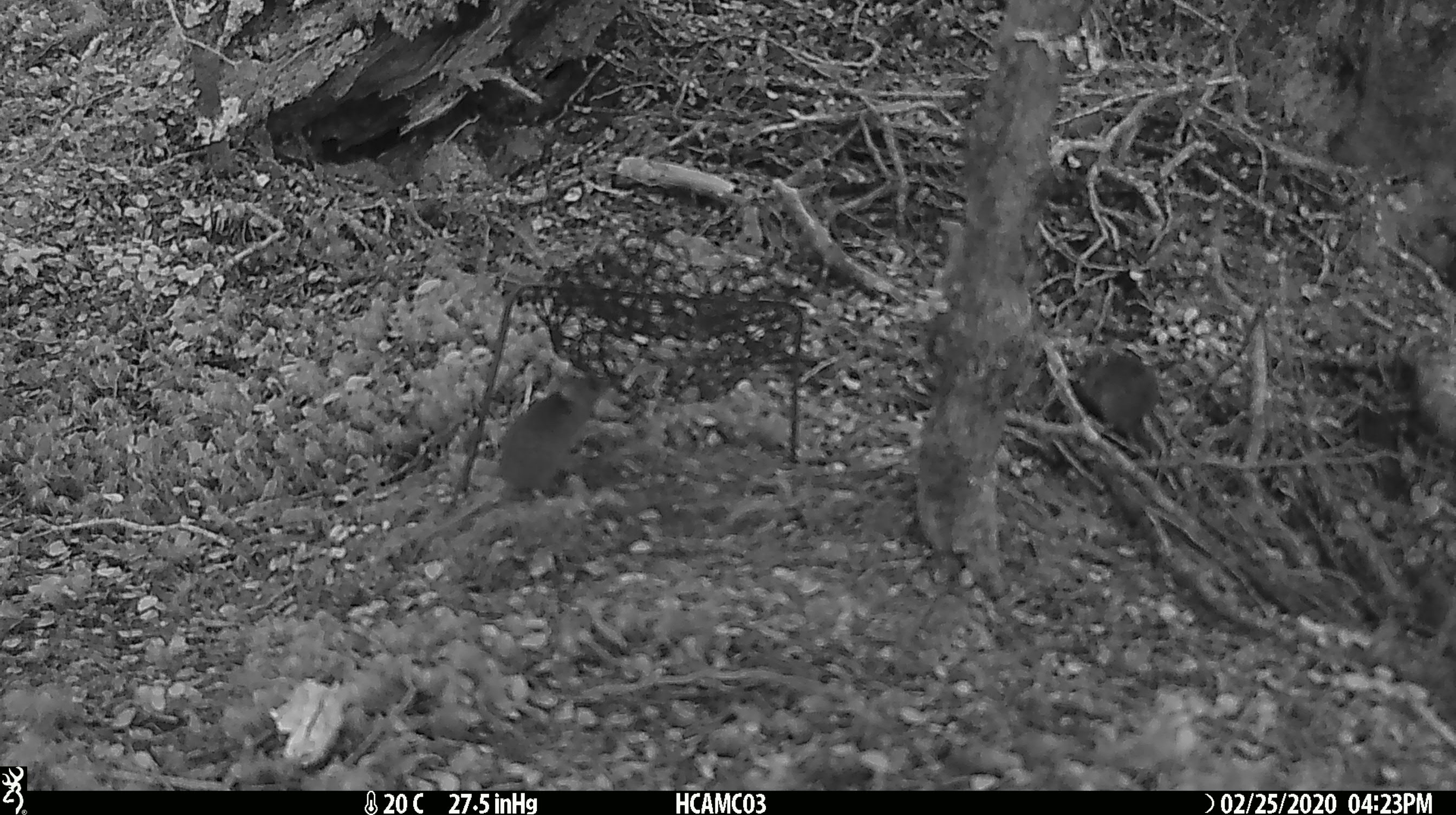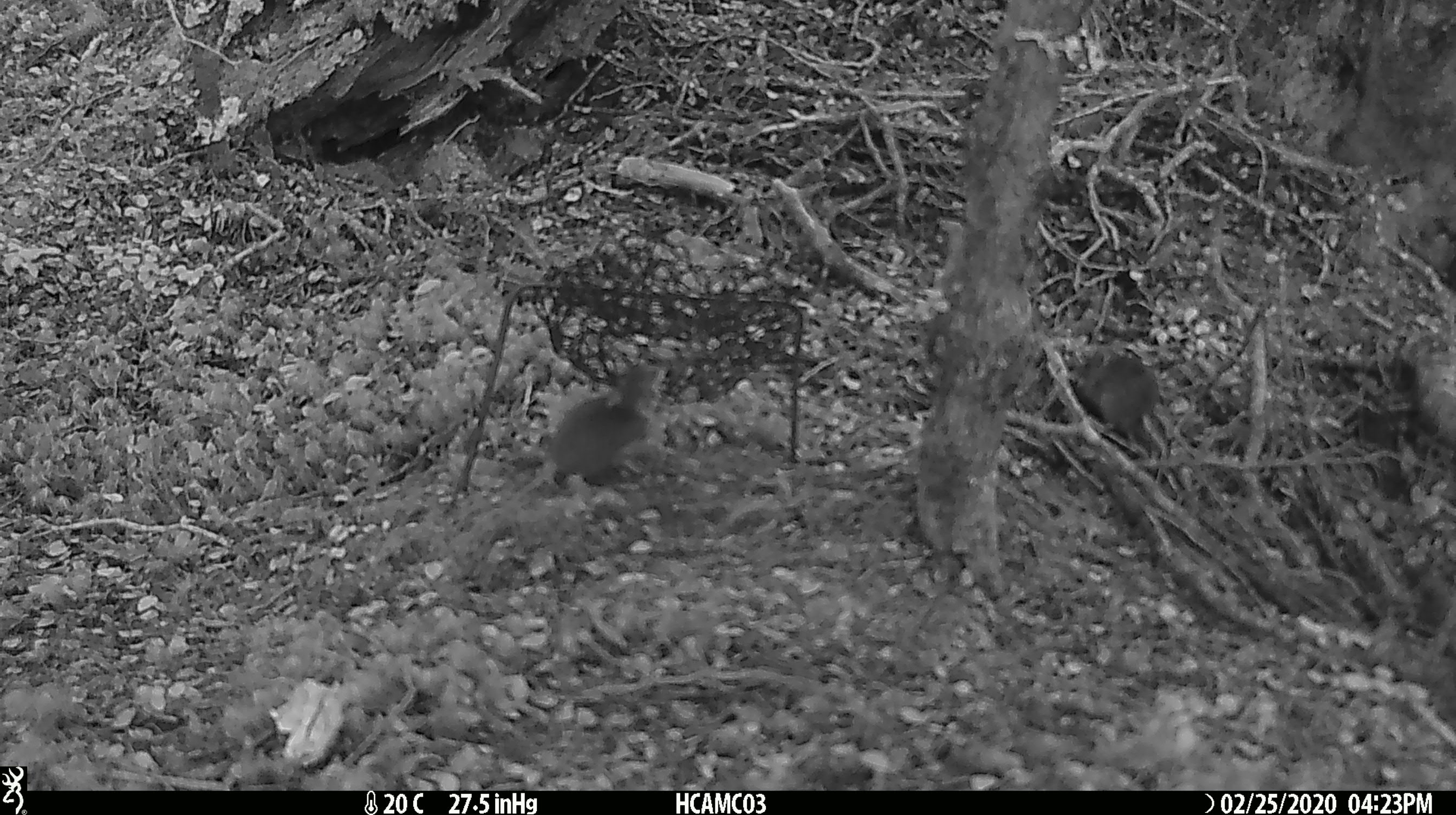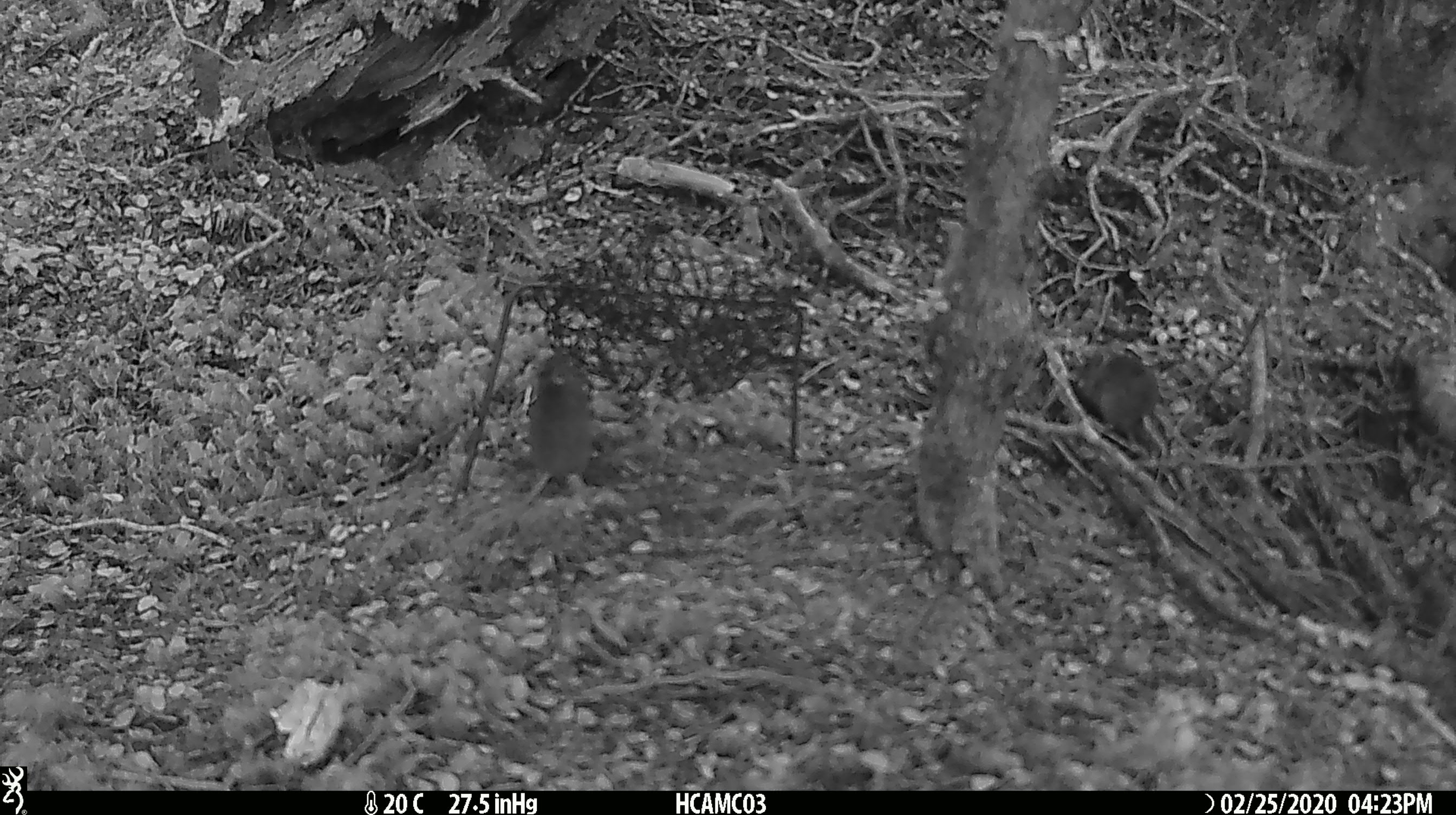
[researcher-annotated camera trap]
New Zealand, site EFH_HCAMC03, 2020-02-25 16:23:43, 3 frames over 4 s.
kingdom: Animalia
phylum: Chordata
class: Mammalia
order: Rodentia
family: Muridae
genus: Mus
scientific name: Mus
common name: mouse